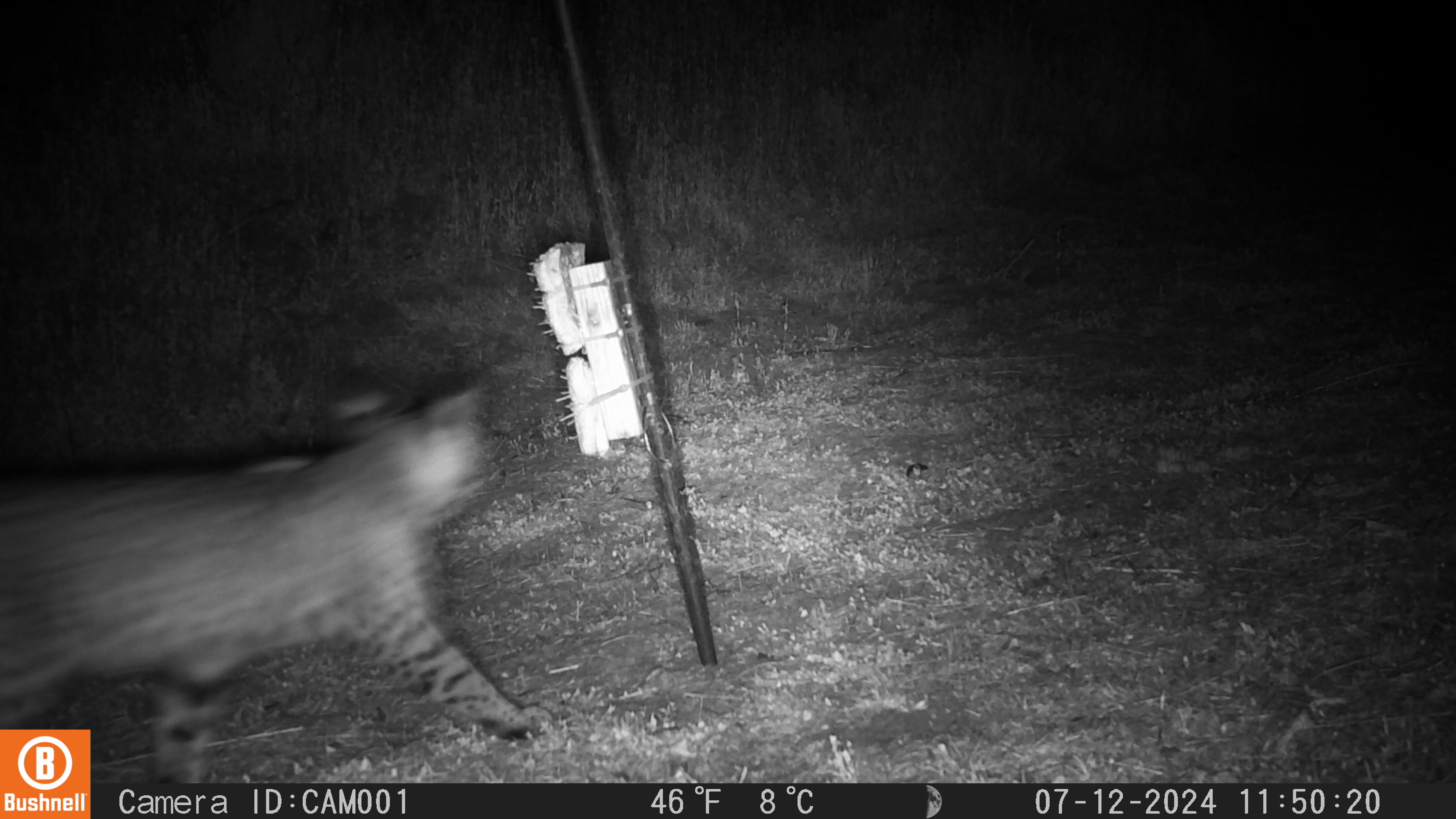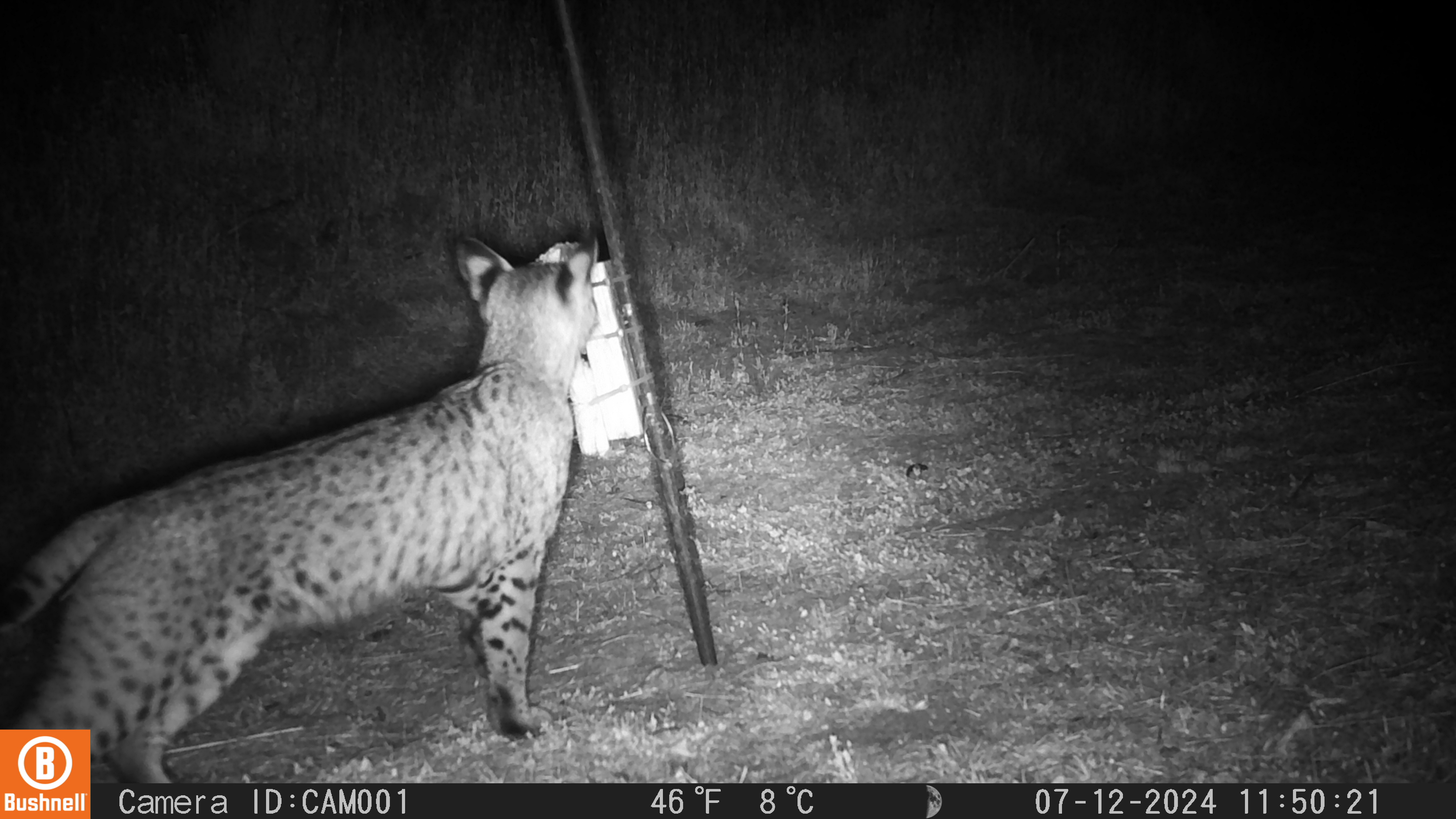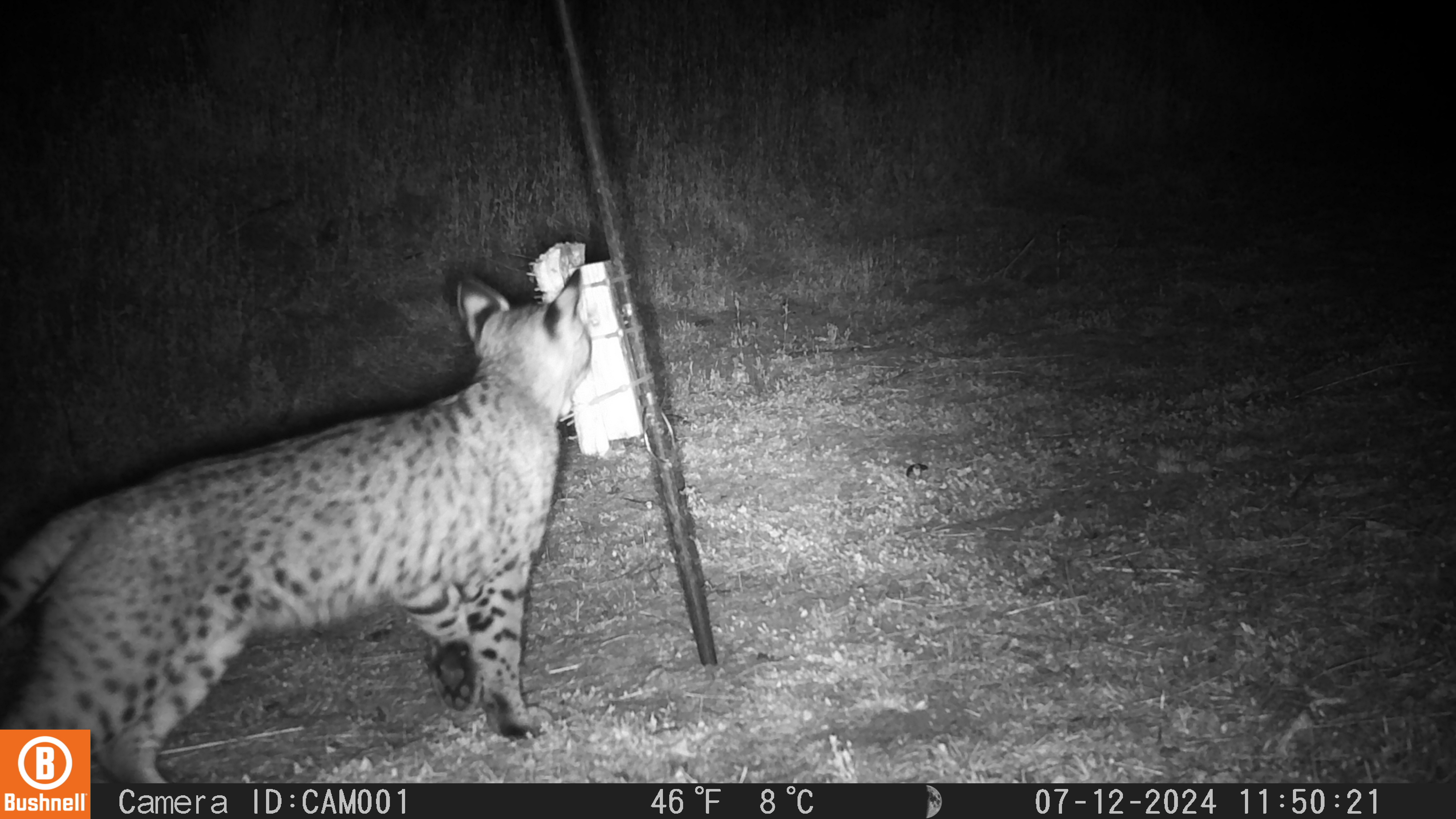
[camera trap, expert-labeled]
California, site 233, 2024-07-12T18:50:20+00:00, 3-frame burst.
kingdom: Animalia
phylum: Chordata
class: Mammalia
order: Carnivora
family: Felidae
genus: Lynx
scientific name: Lynx rufus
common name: bobcat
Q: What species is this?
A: Bobcat (Lynx rufus).